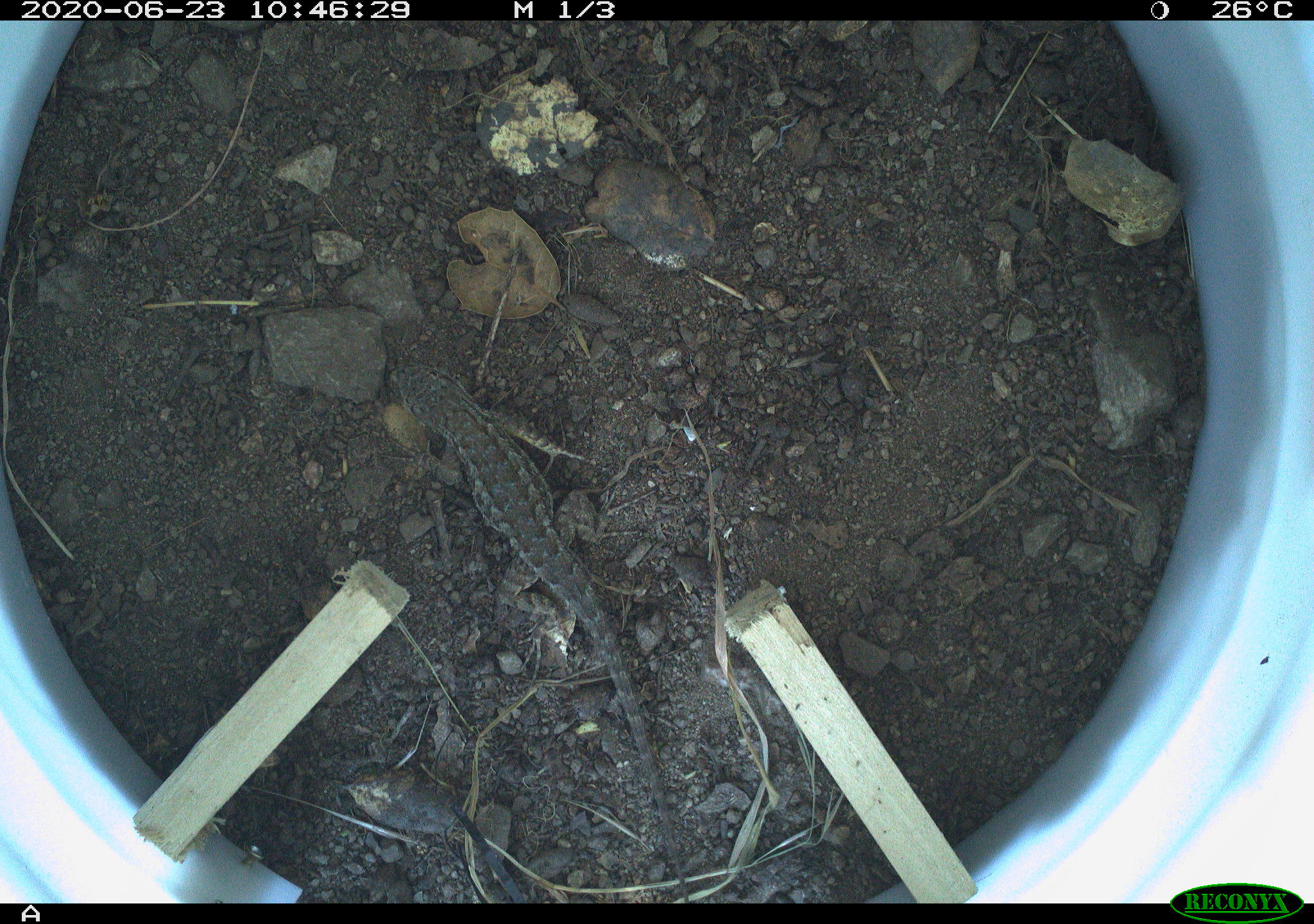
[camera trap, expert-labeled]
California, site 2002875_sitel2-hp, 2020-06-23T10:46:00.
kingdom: Animalia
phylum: Chordata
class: Reptilia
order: Squamata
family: Phrynosomatidae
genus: Sceloporus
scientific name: Sceloporus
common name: spiny lizards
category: sceloporus species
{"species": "sceloporus species (spiny lizards) (Sceloporus)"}